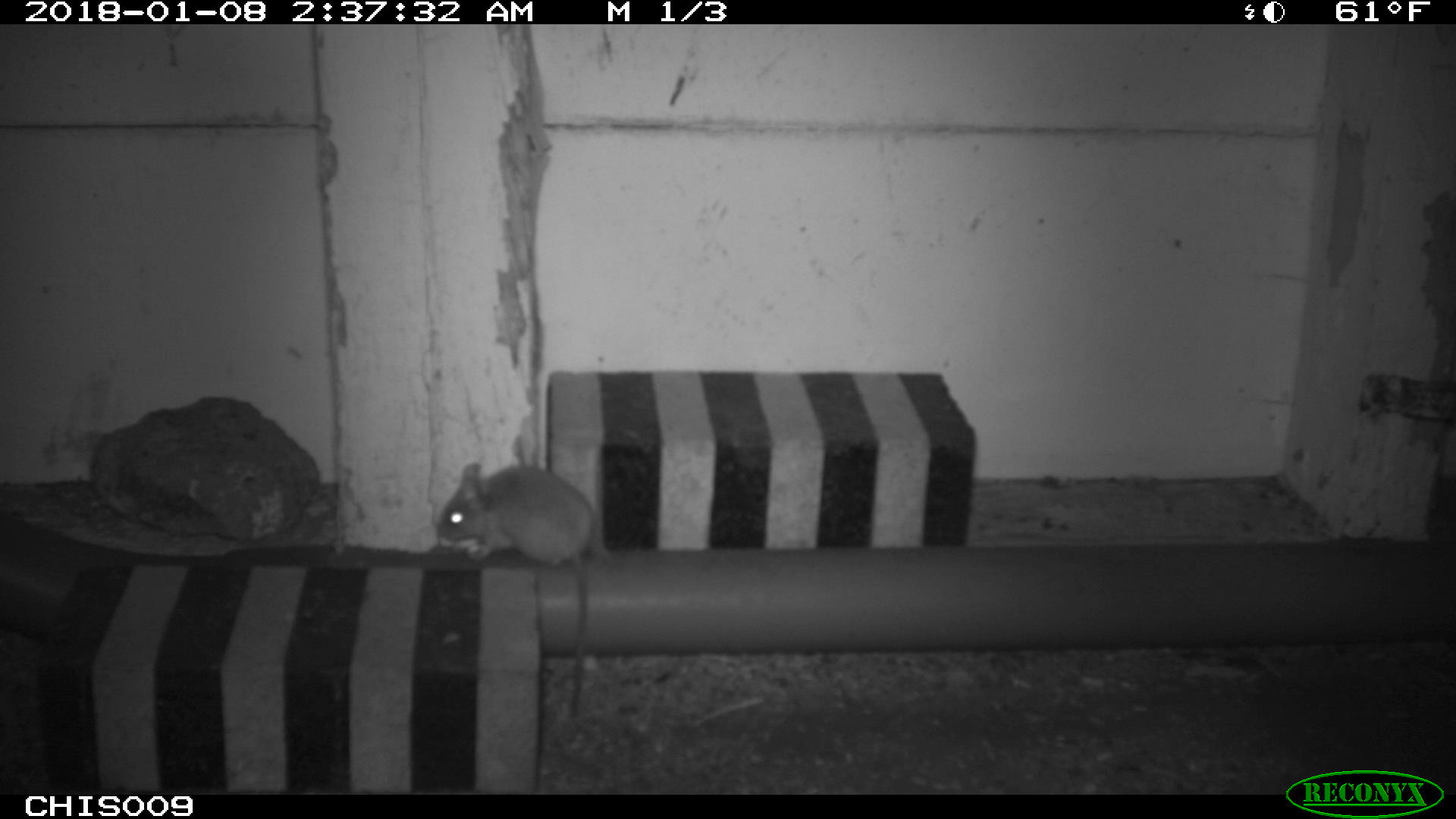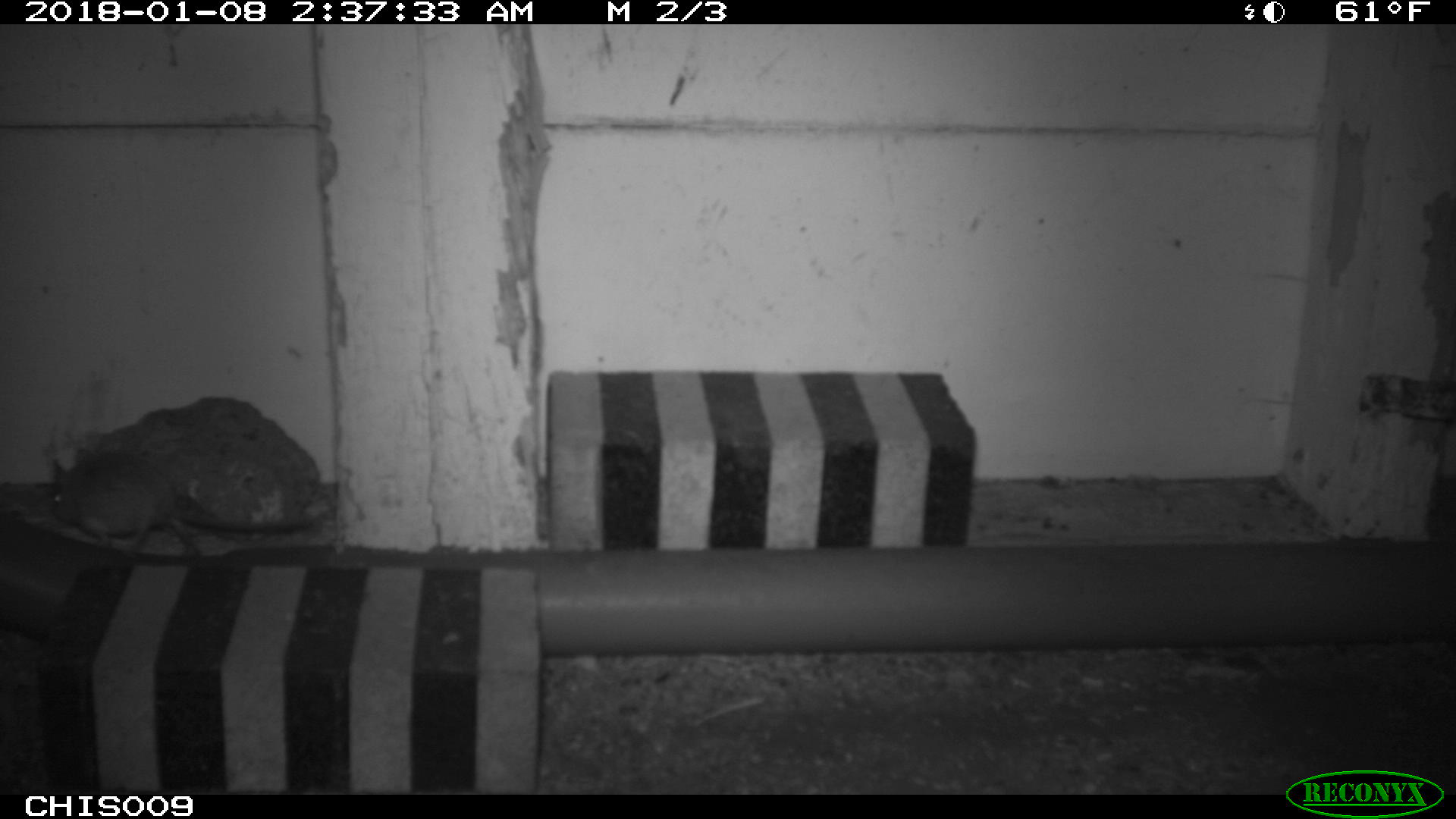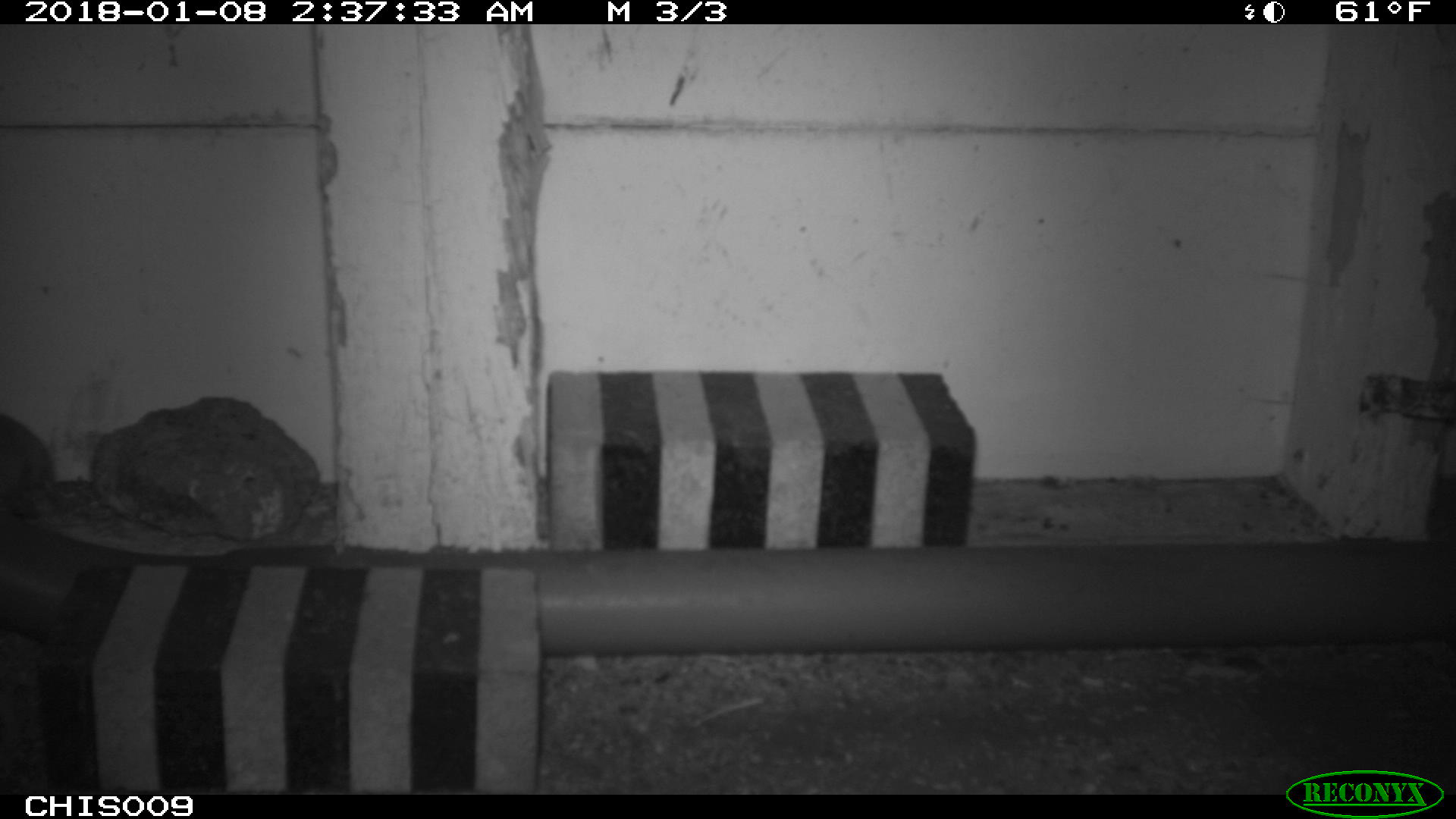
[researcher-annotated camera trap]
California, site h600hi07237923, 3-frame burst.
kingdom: Animalia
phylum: Chordata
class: Mammalia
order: Rodentia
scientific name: Rodentia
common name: rodent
Rodent (Rodentia).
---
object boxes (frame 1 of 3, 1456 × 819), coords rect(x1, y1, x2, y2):
rodent: rect(434, 460, 595, 720)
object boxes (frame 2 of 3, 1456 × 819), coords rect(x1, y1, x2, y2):
rodent: rect(50, 447, 315, 560)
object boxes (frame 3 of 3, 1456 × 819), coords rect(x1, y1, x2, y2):
rodent: rect(0, 413, 112, 520)